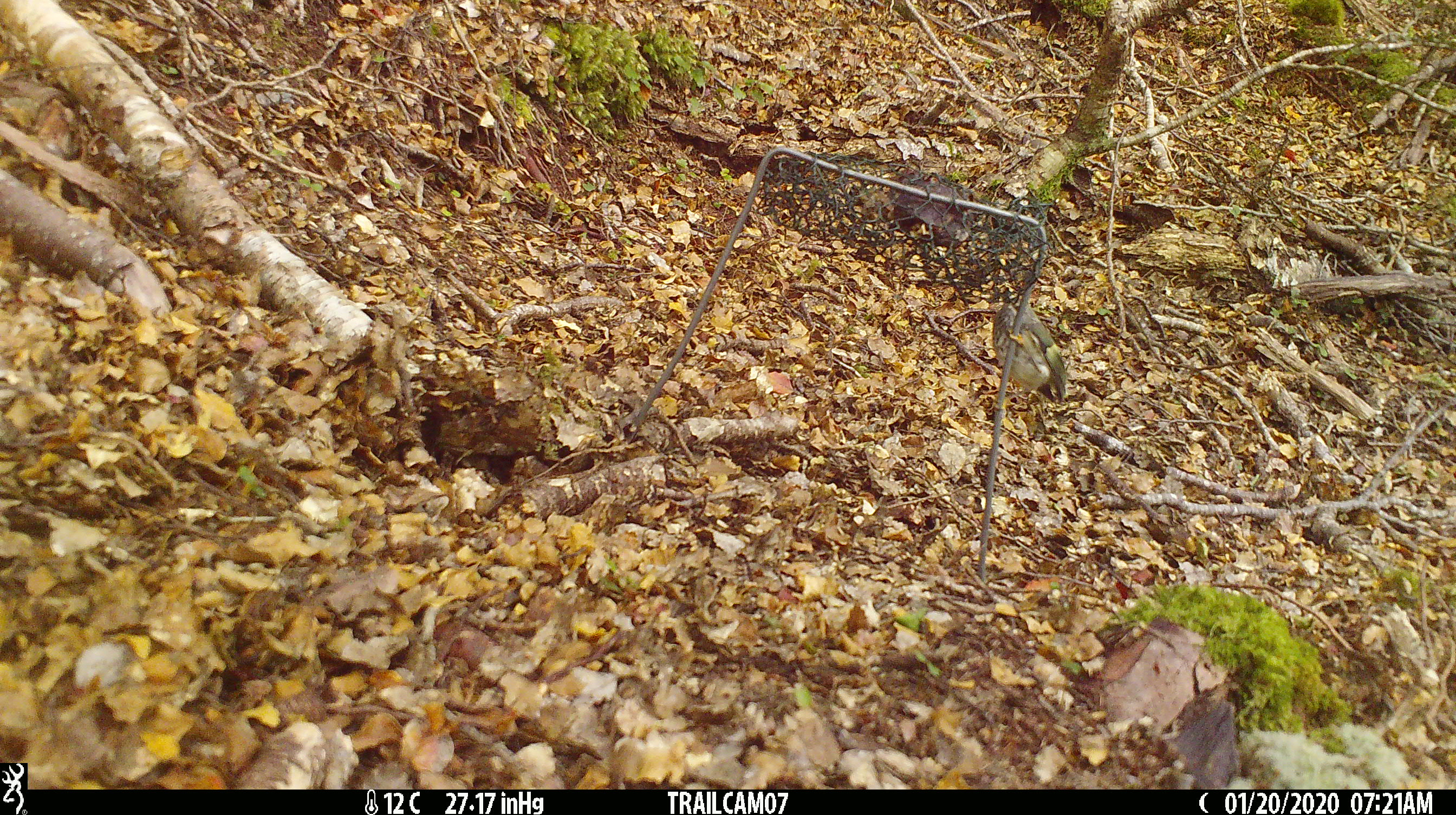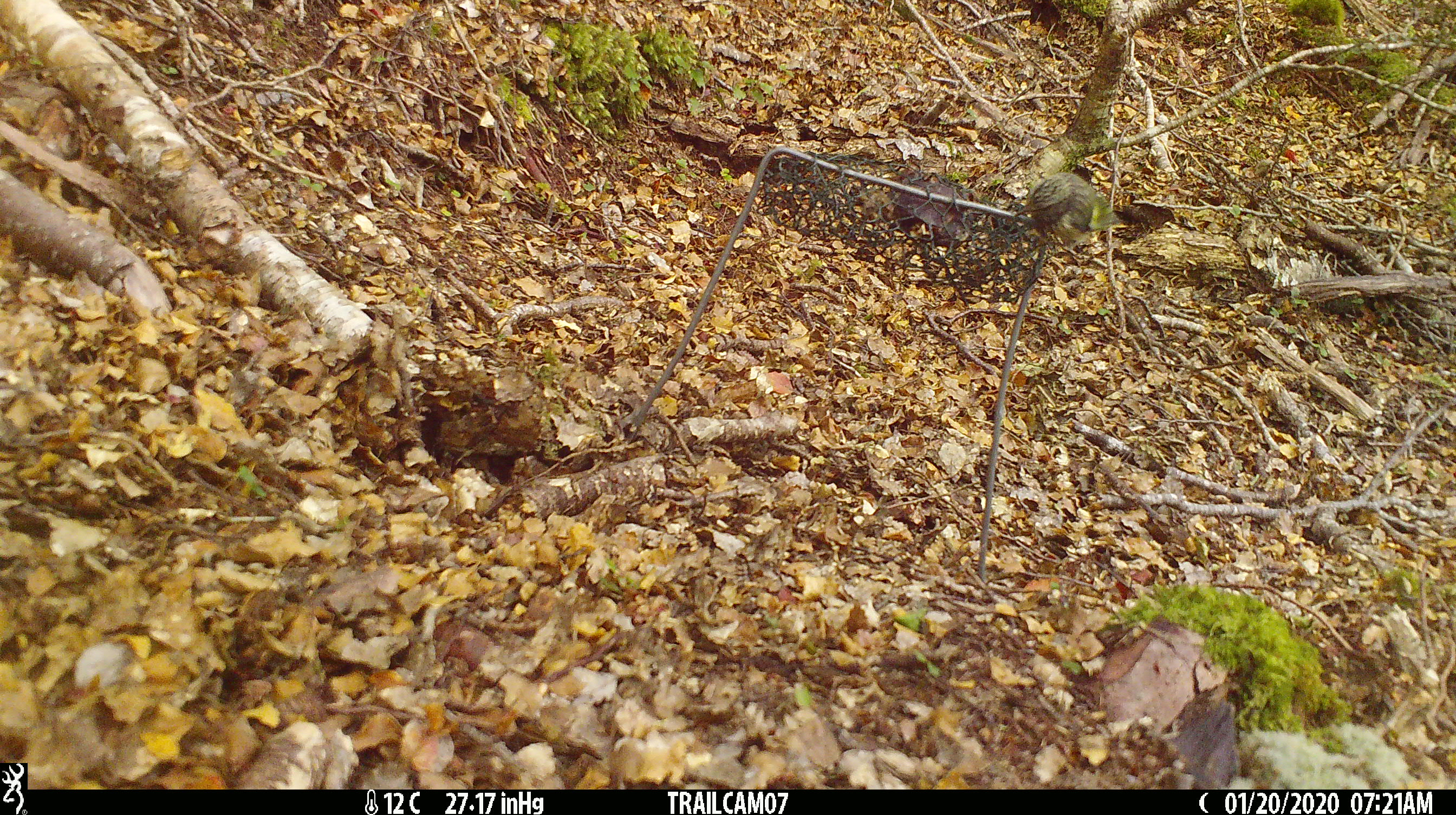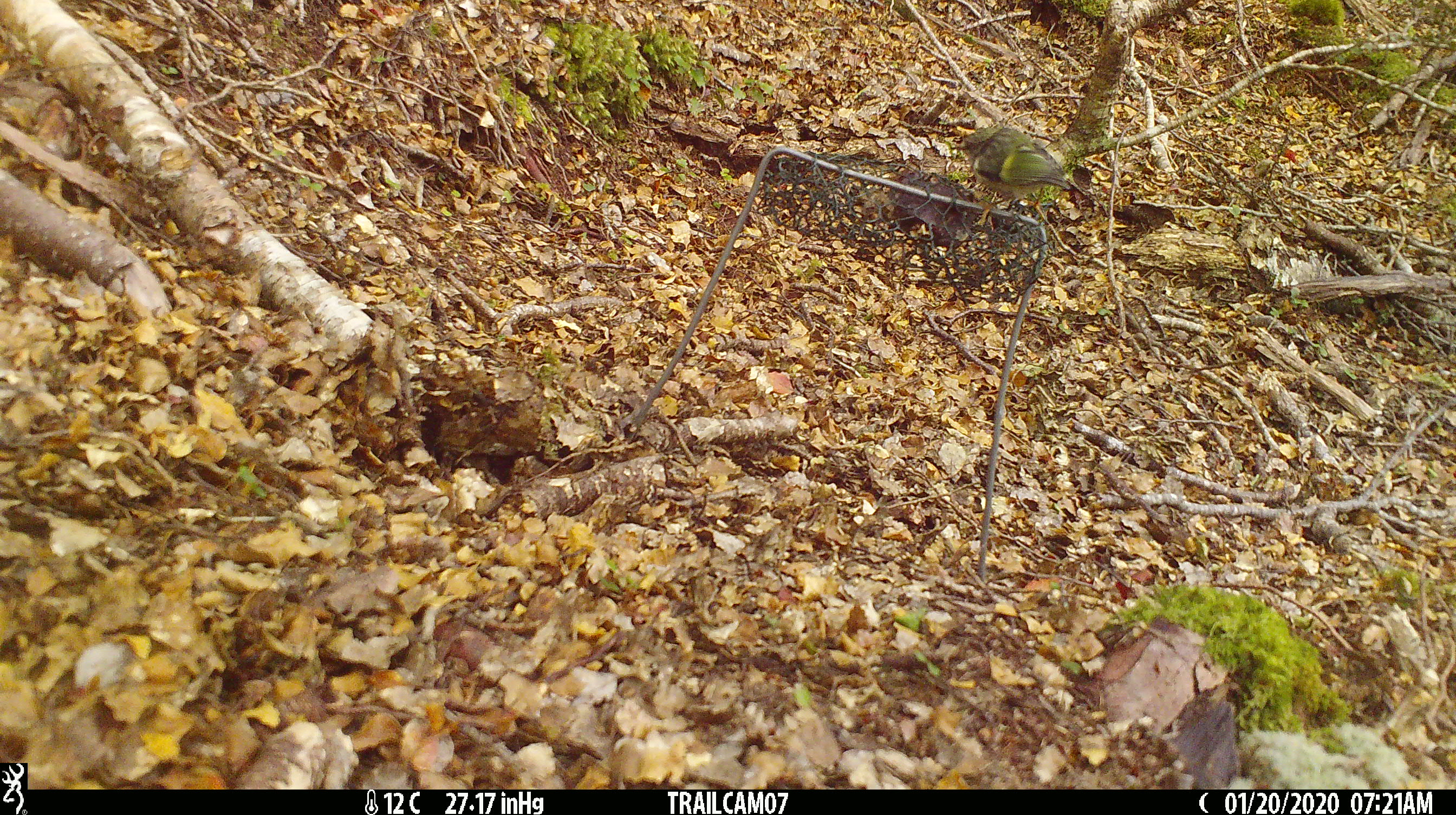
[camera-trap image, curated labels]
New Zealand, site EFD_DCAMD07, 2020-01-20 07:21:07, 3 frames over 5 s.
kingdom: Animalia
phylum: Chordata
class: Aves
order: Passeriformes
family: Acanthisittidae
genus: Acanthisitta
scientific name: Acanthisitta chloris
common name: rifleman